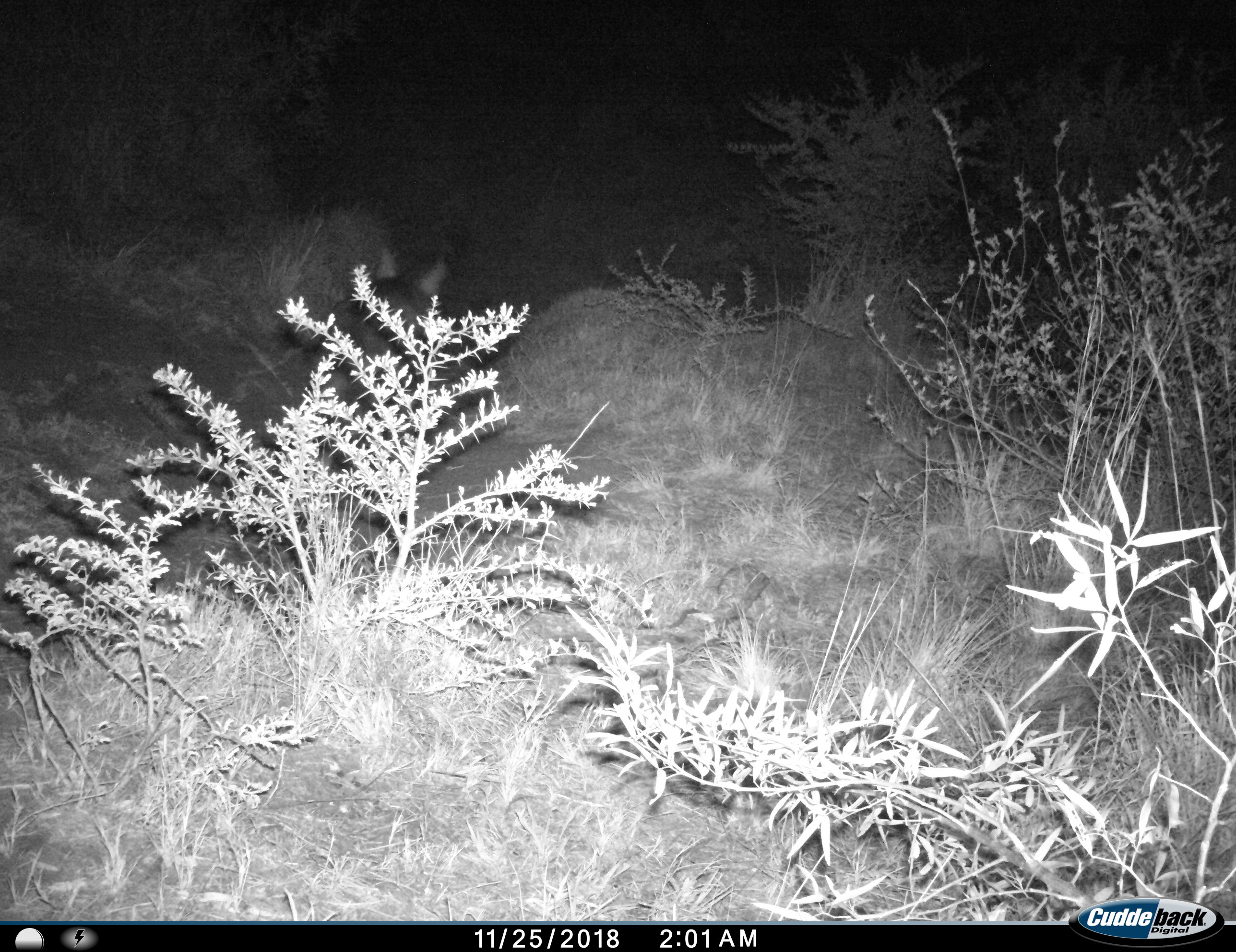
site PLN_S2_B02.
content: unidentified animal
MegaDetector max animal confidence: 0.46